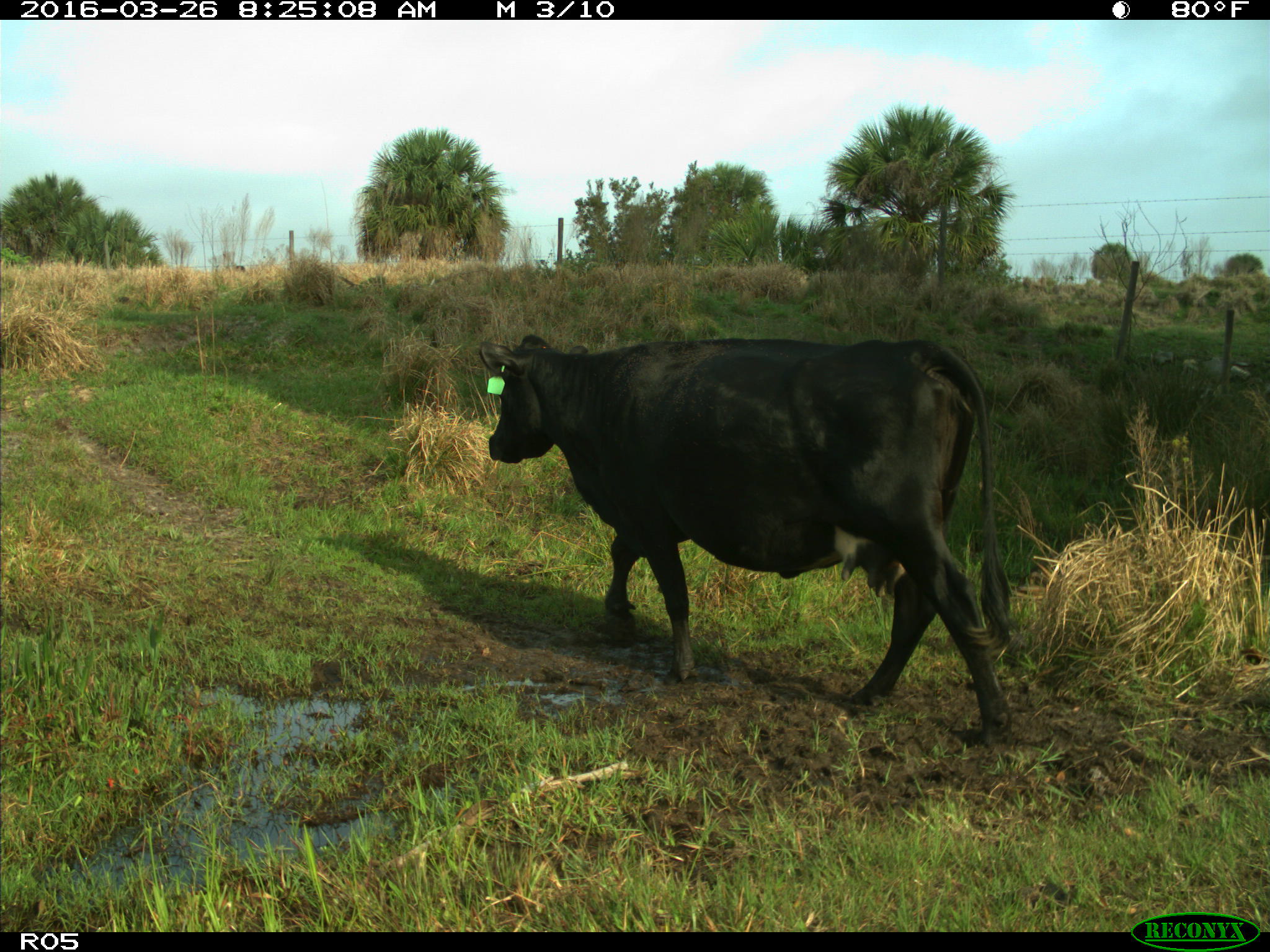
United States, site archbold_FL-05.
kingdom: Animalia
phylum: Chordata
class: Mammalia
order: Artiodactyla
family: Bovidae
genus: Bos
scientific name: Bos taurus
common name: domestic cow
Bos taurus (domestic cow).